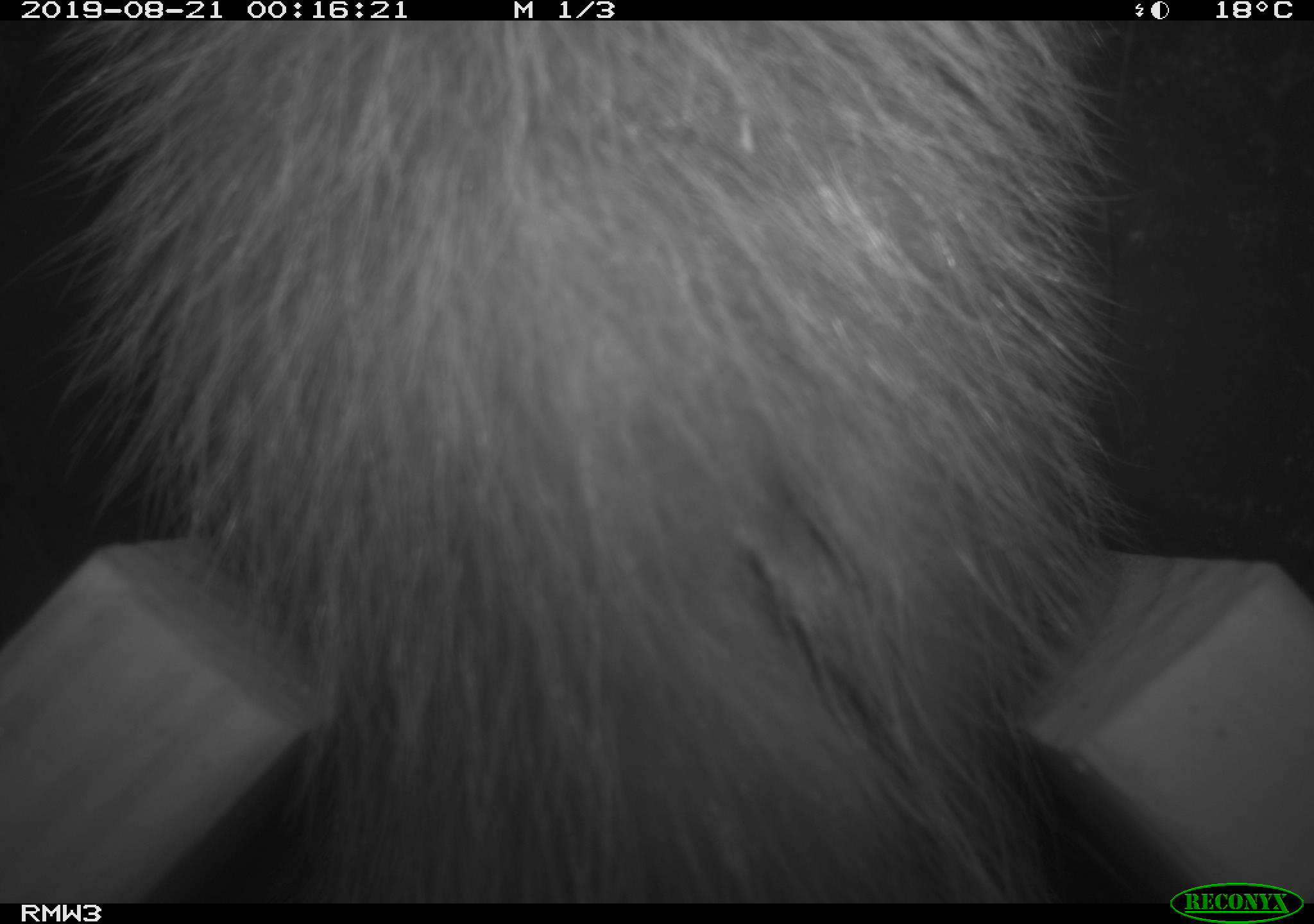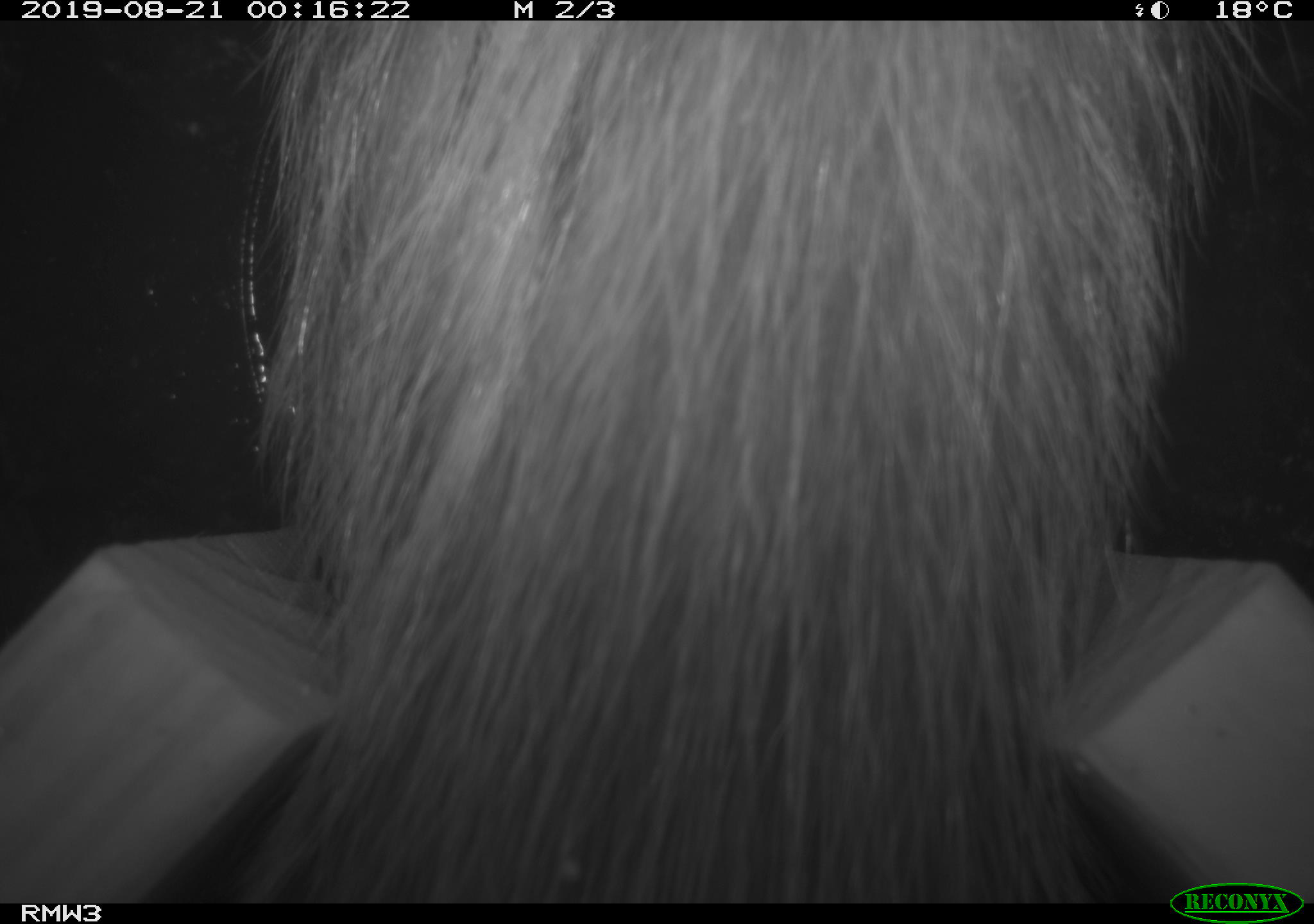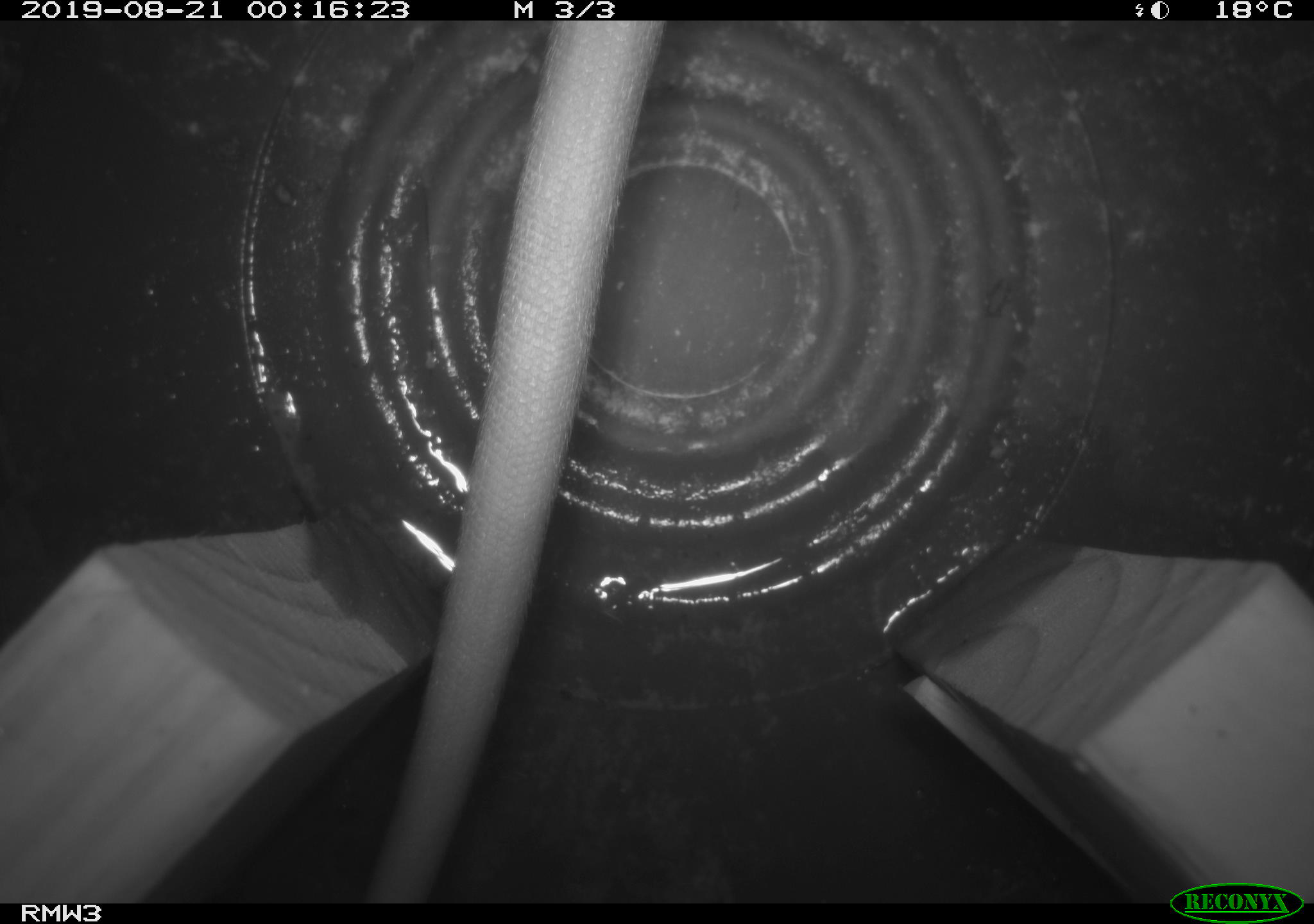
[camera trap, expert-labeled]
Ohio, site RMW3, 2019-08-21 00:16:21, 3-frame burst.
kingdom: Animalia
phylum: Chordata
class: Mammalia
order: Didelphimorphia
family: Didelphidae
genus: Didelphis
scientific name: Didelphis virginiana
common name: virginia opossum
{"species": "virginia opossum (Didelphis virginiana)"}